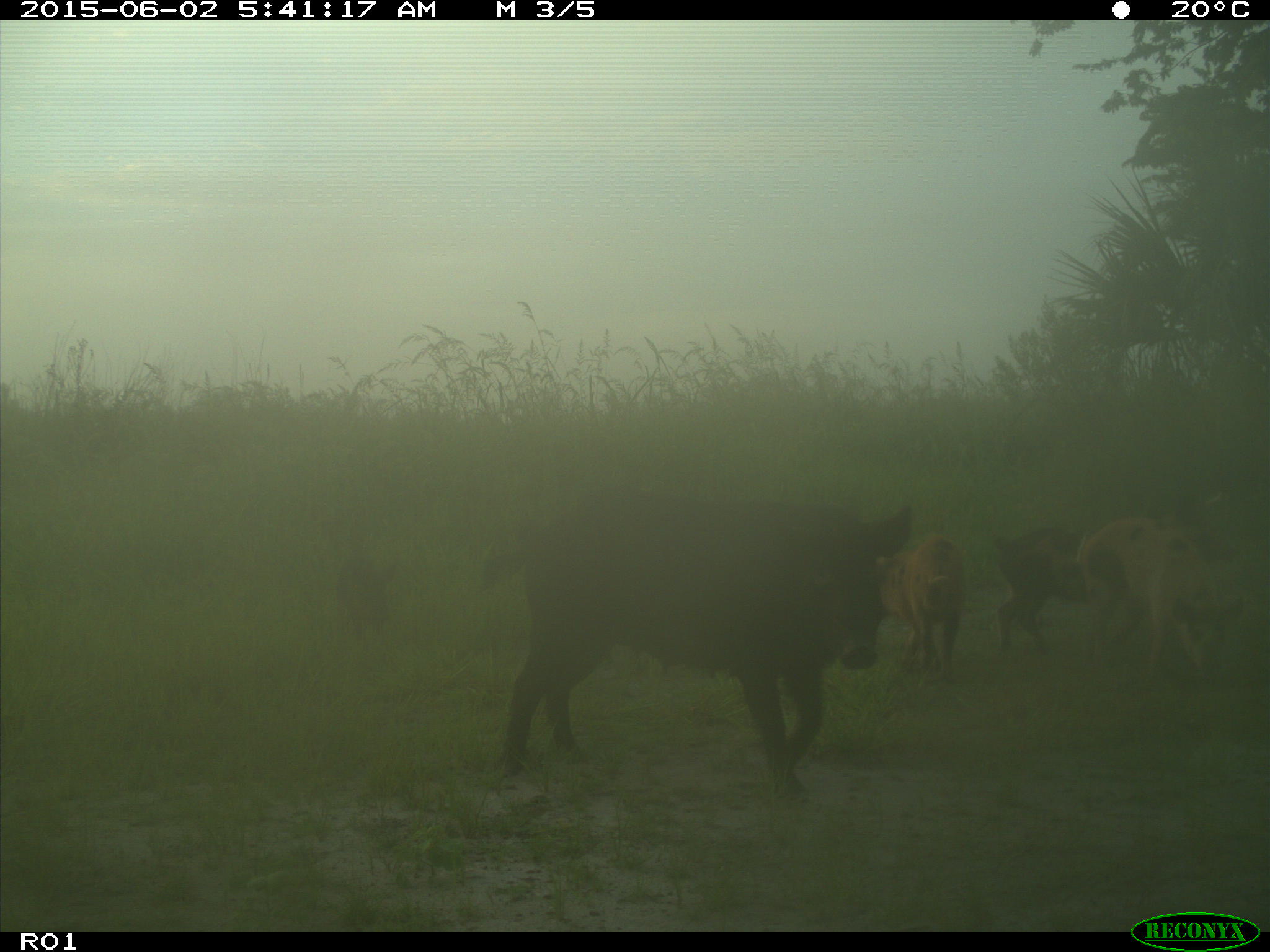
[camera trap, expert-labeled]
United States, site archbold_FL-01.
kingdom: Animalia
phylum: Chordata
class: Mammalia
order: Artiodactyla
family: Suidae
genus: Sus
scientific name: Sus scrofa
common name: wild boar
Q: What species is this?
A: Sus scrofa (wild boar).